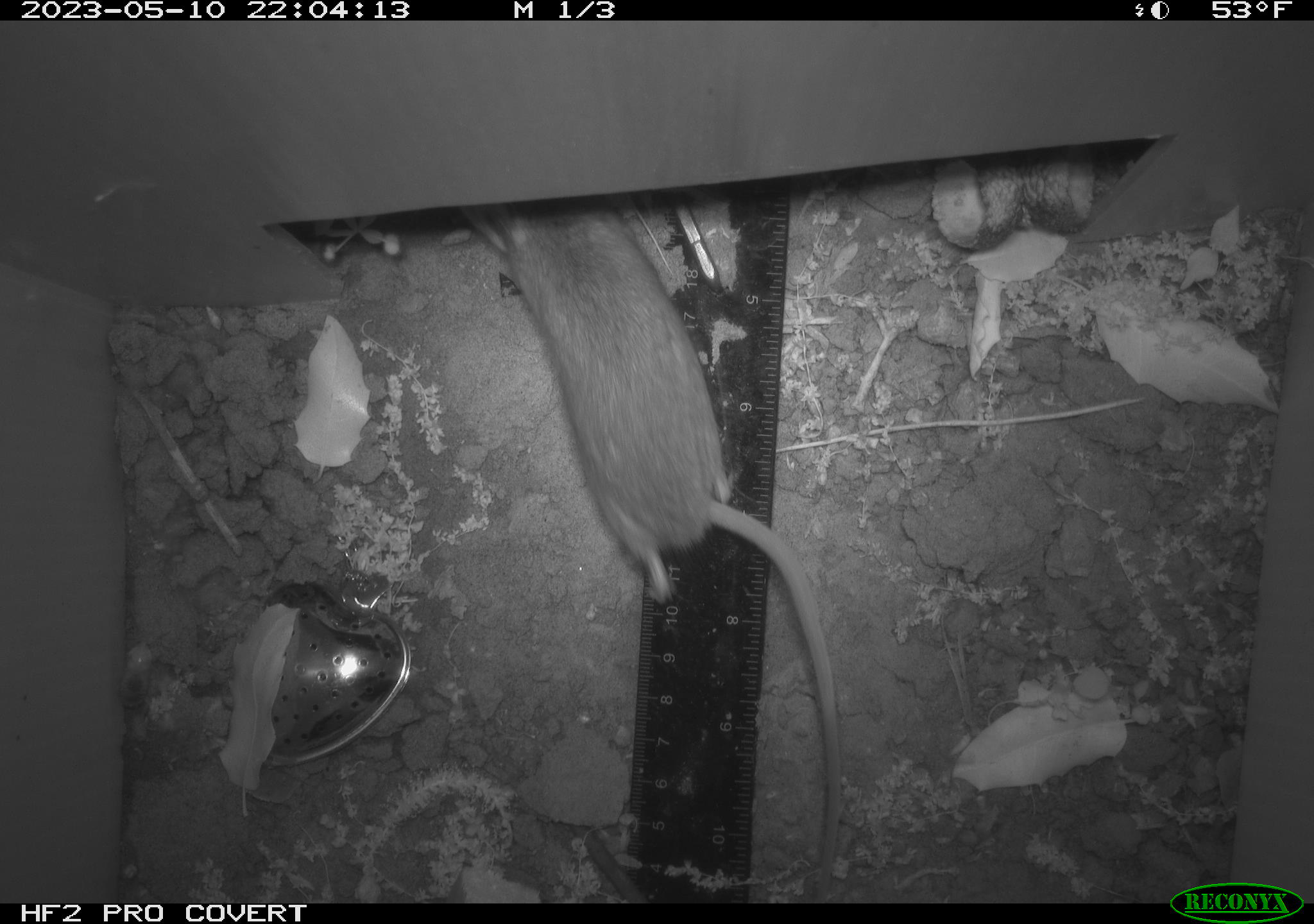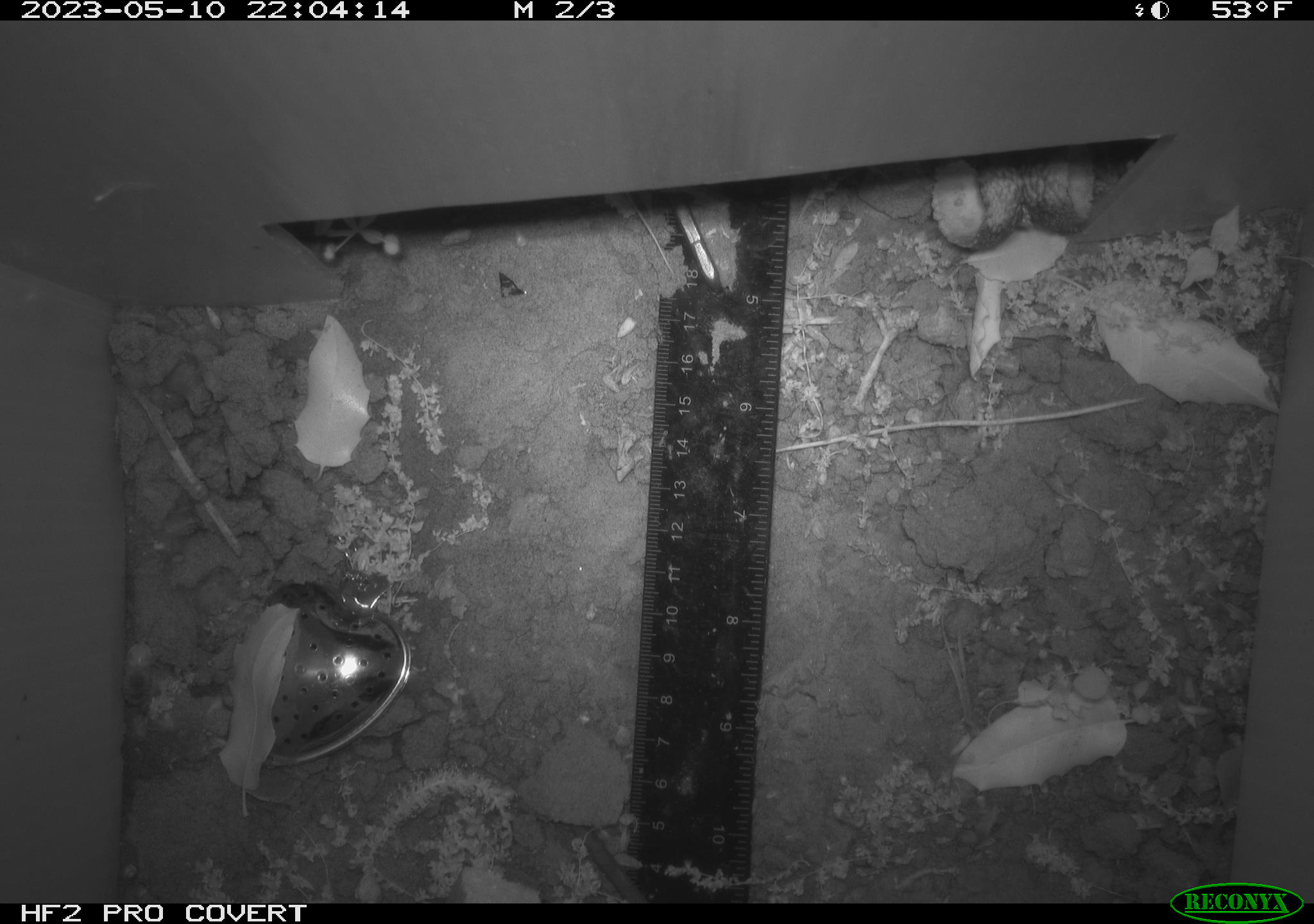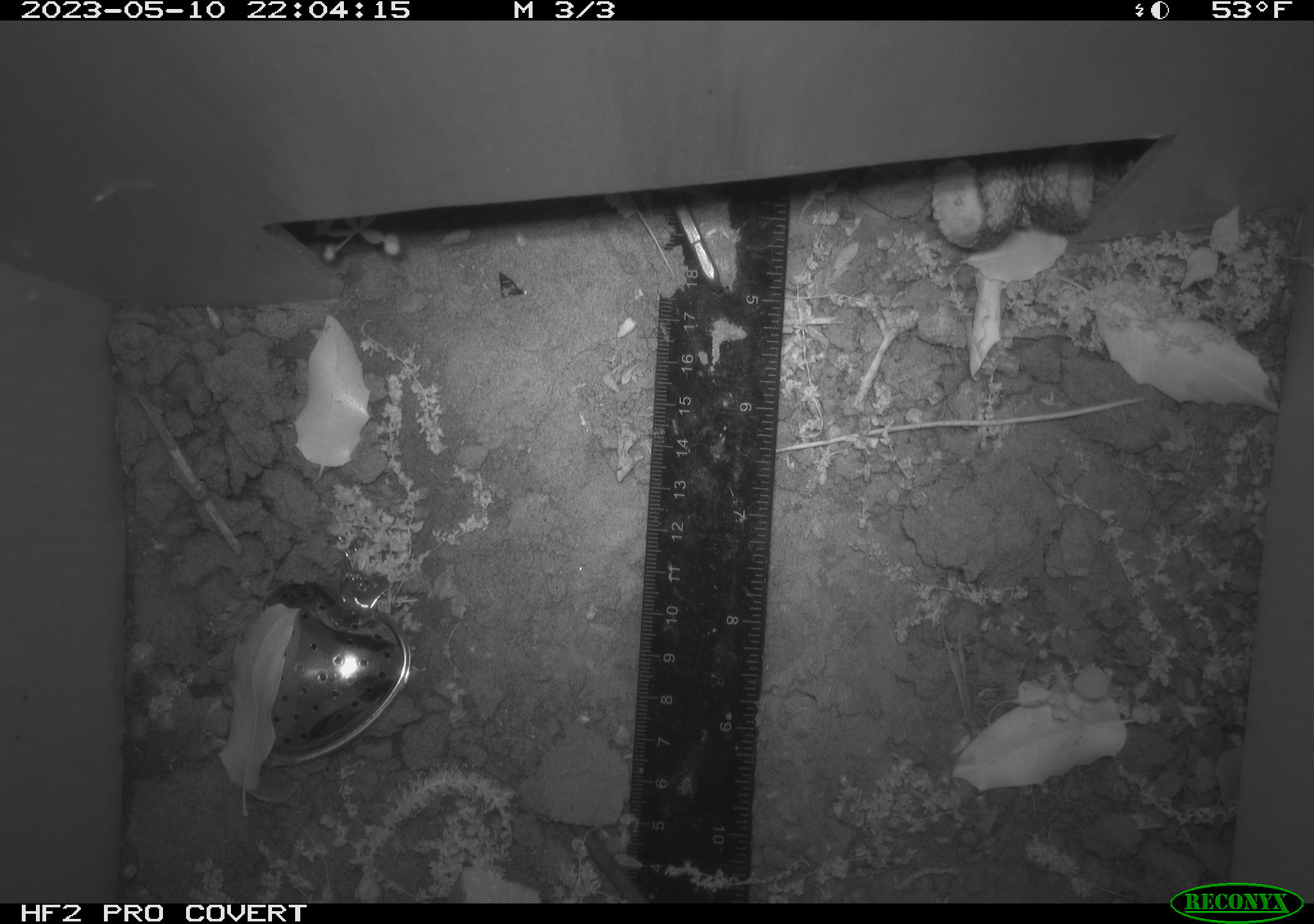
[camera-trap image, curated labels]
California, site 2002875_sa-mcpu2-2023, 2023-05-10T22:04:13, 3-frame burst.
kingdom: Animalia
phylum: Chordata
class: Mammalia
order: Rodentia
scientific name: Rodentia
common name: mouse species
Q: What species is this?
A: Mouse species (Rodentia).